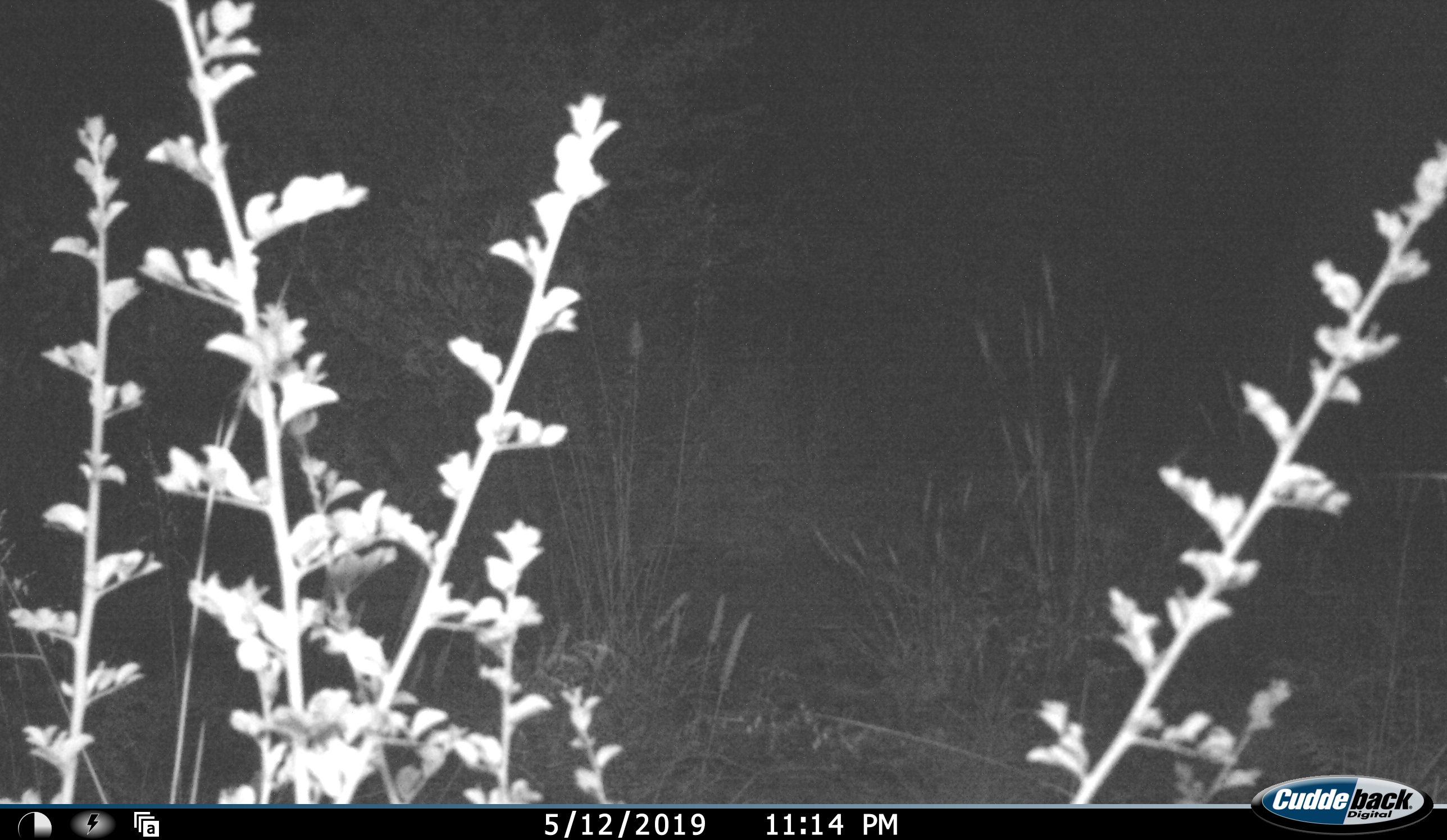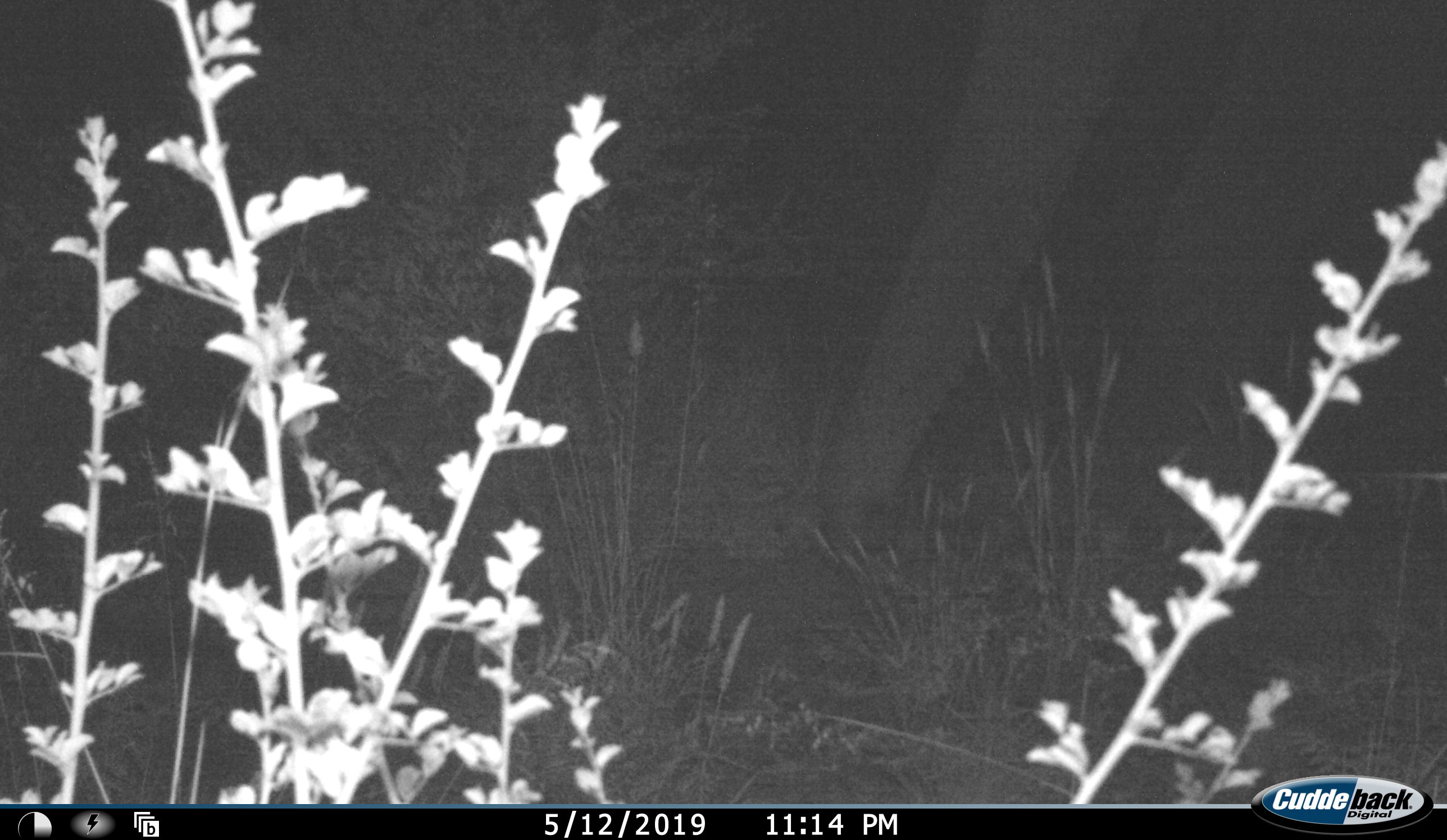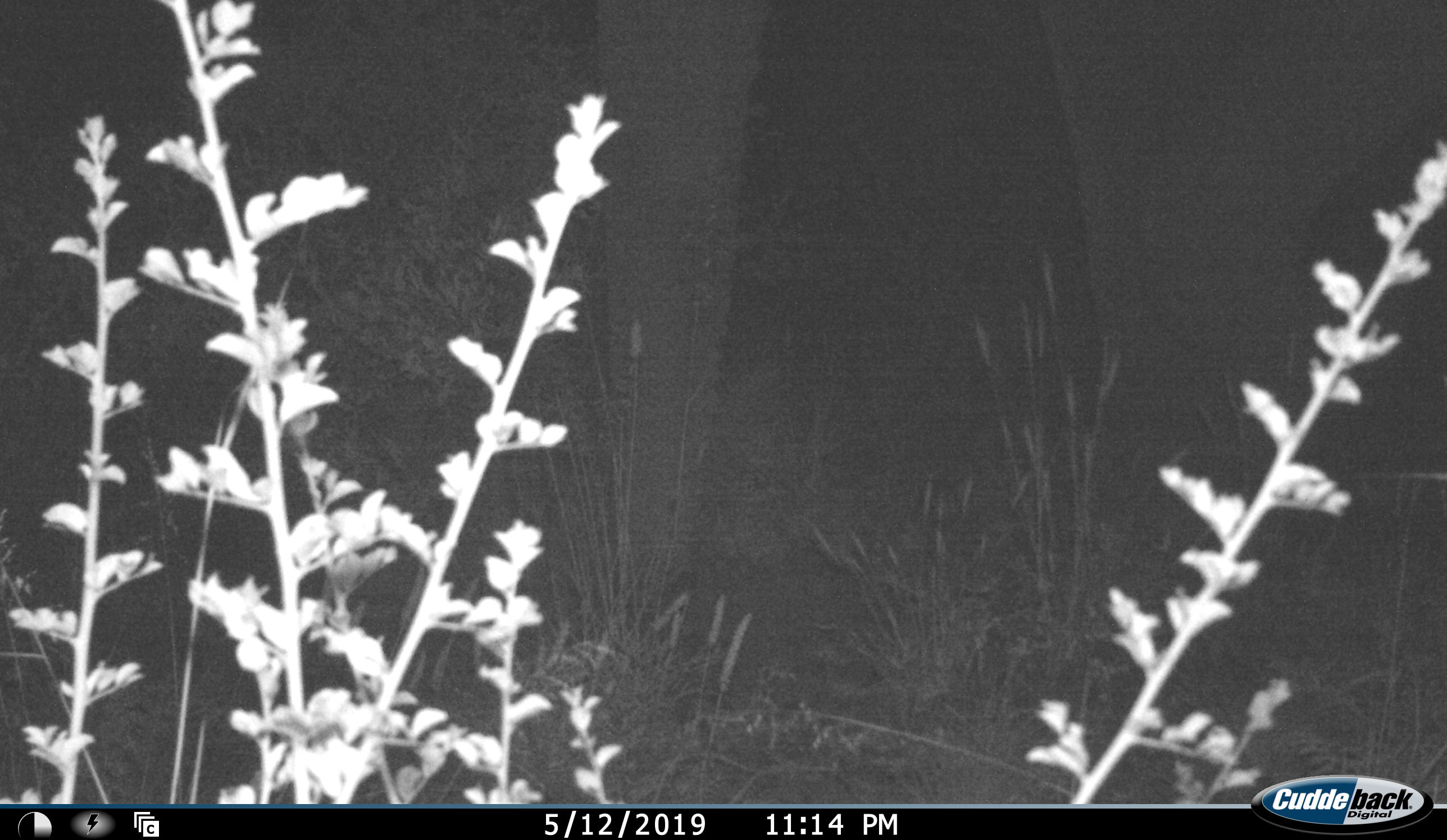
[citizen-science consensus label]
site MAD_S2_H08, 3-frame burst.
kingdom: Animalia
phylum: Chordata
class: Mammalia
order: Proboscidea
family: Elephantidae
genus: Loxodonta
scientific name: Loxodonta africana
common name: african bush elephant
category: elephant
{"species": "elephant (african bush elephant) (Loxodonta africana)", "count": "1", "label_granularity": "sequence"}